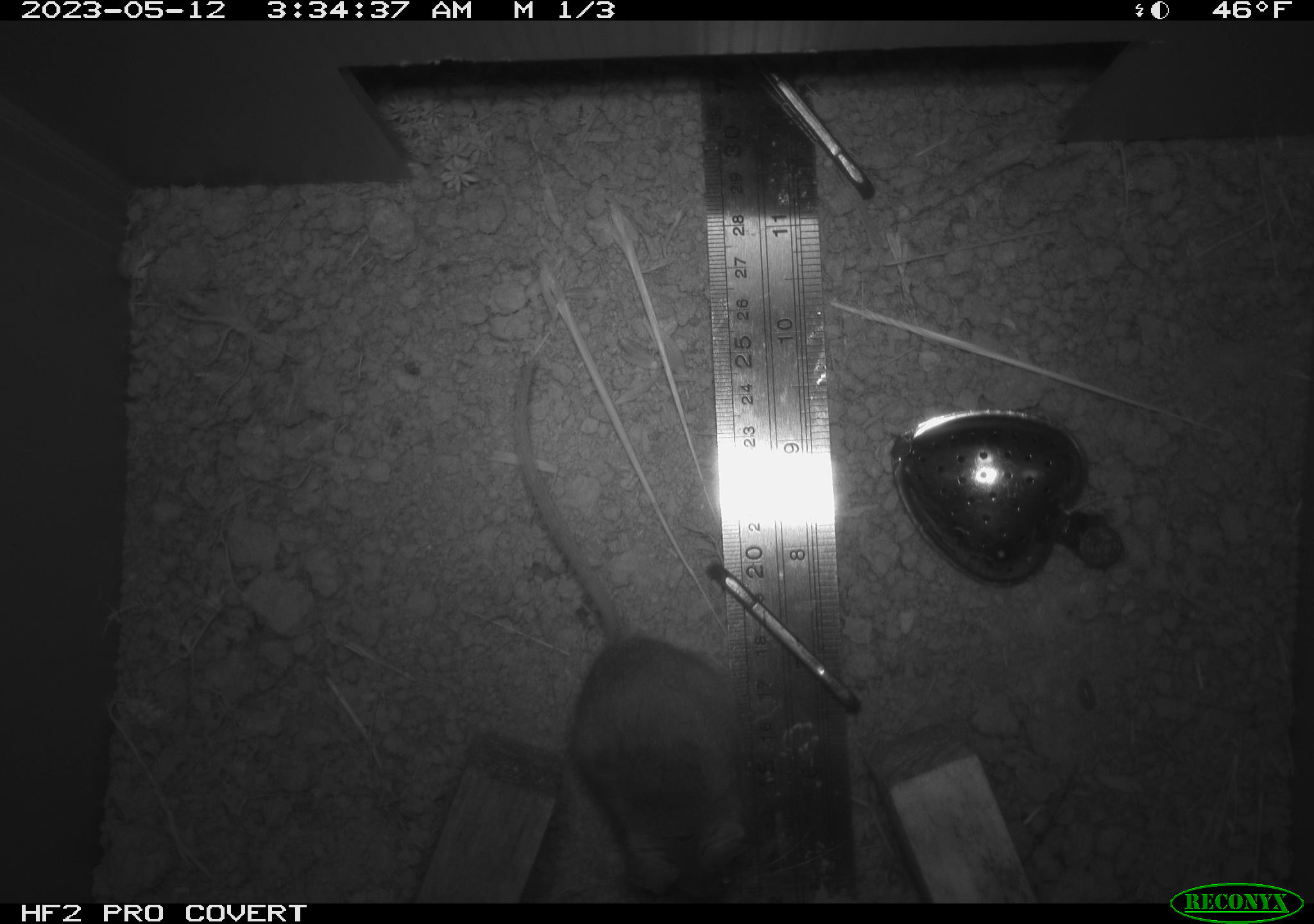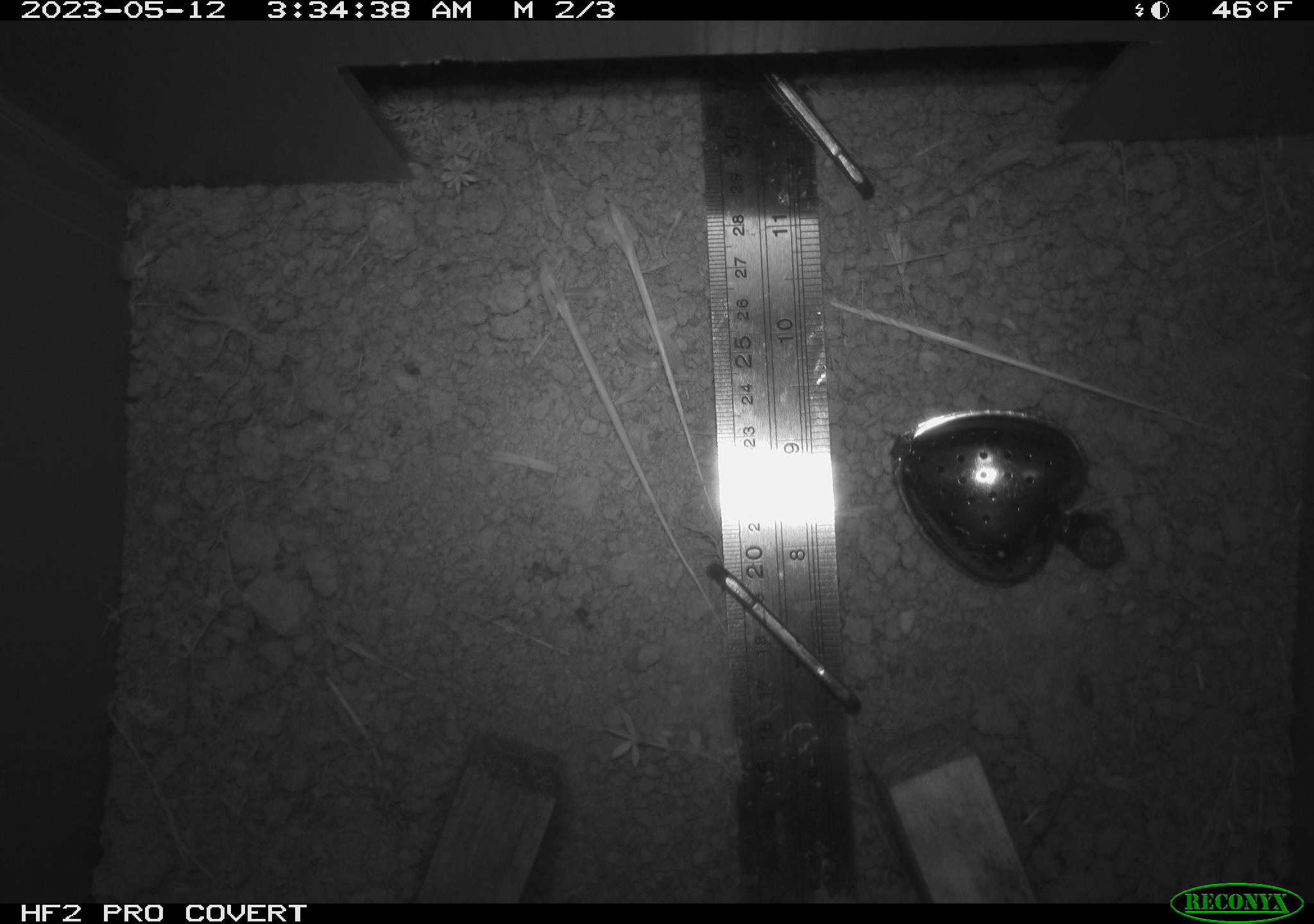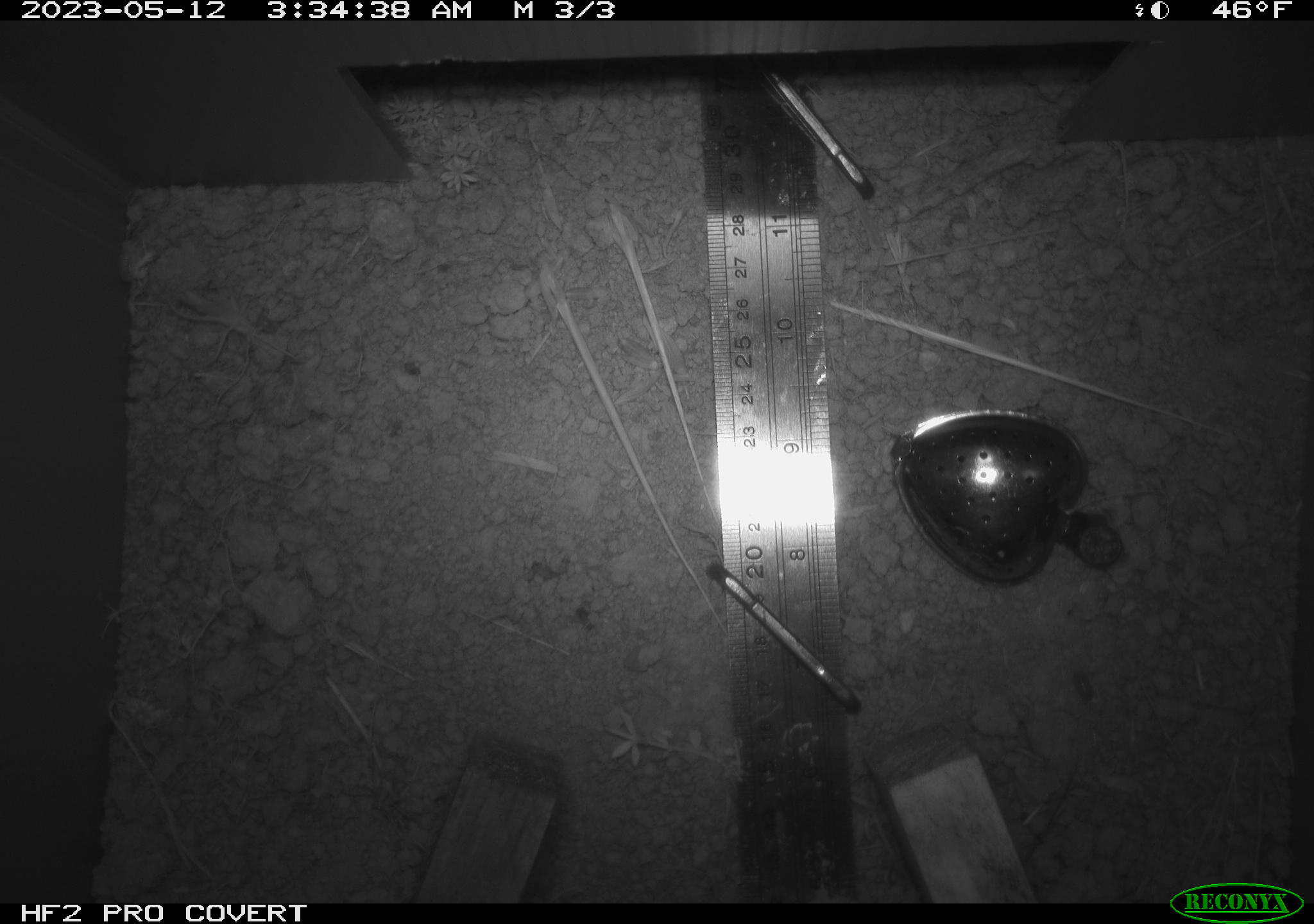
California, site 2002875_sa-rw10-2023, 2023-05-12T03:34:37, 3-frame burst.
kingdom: Animalia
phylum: Chordata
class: Mammalia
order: Rodentia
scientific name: Rodentia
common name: mouse species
Mouse species (Rodentia).